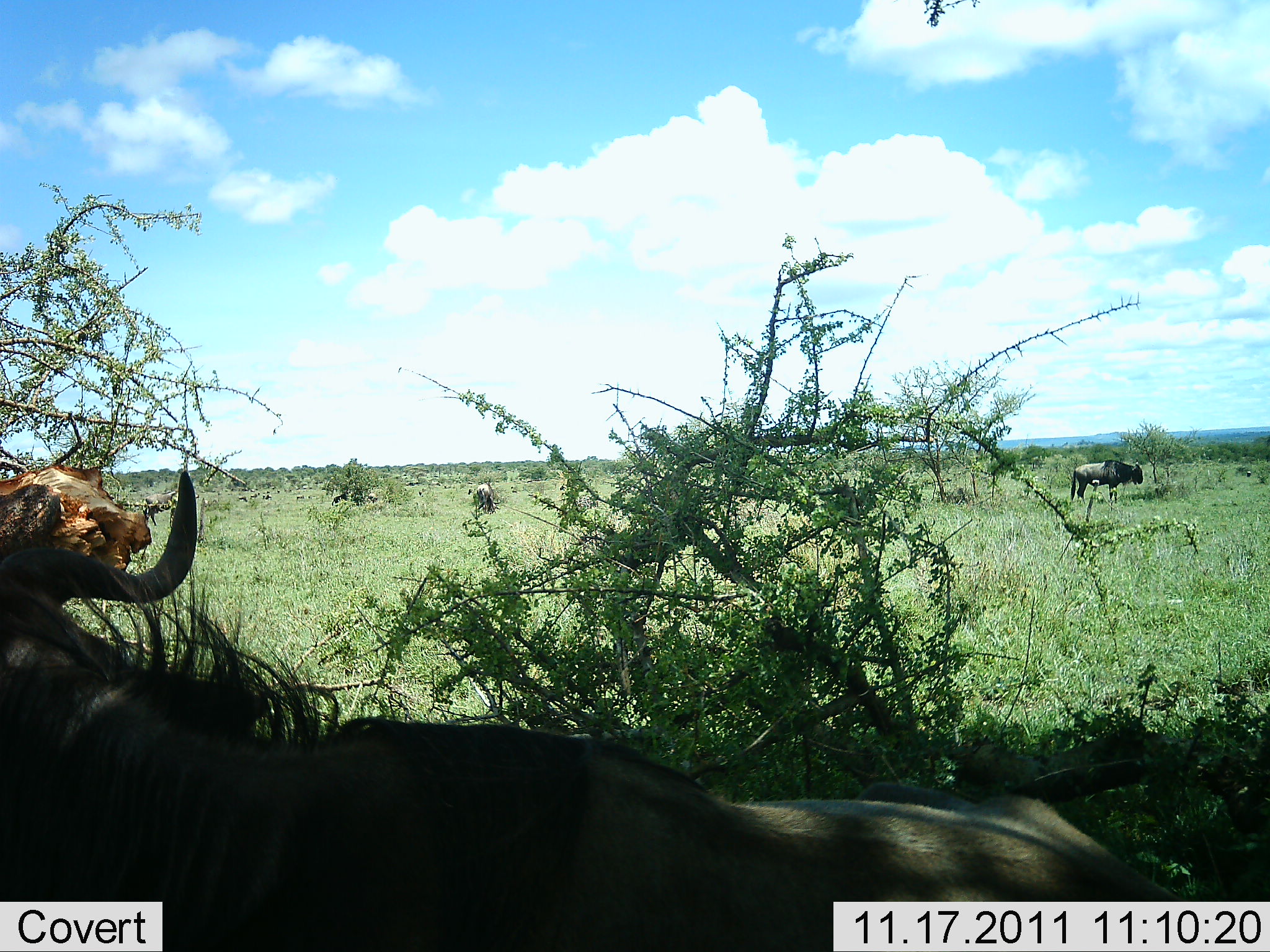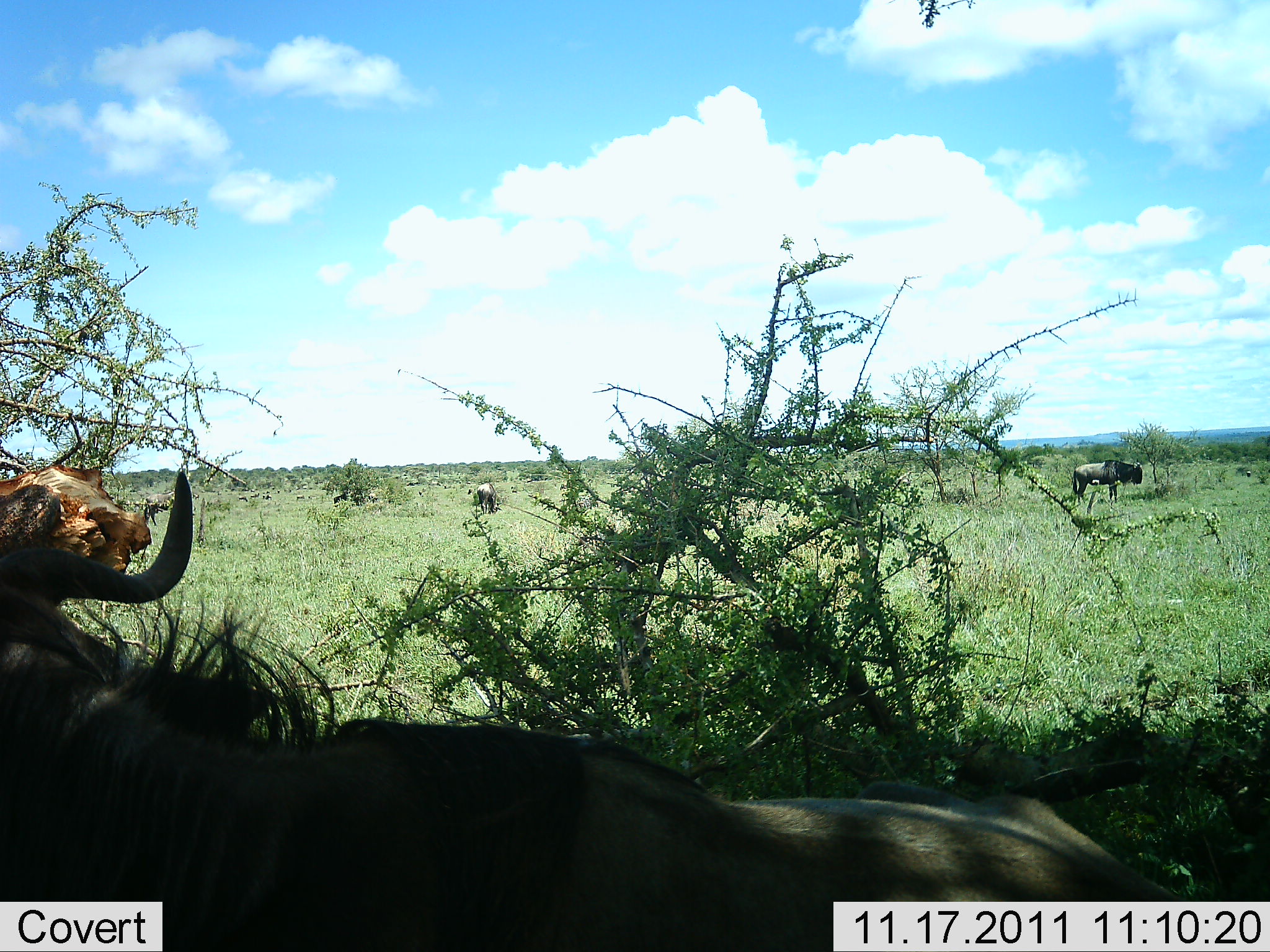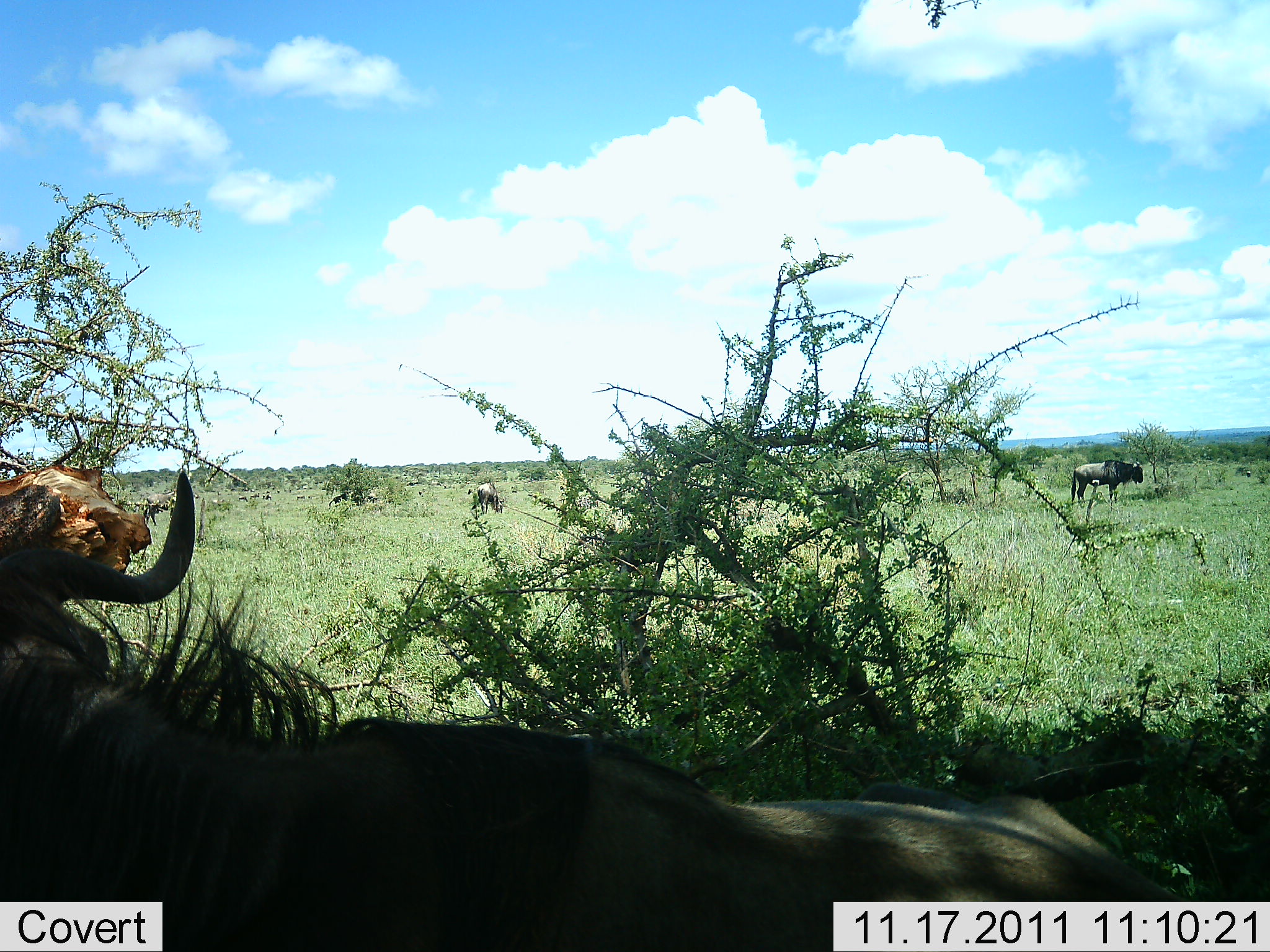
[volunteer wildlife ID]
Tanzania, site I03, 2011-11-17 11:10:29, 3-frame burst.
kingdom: Animalia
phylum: Chordata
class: Mammalia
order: Artiodactyla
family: Bovidae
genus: Connochaetes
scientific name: Connochaetes taurinus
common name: blue wildebeest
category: wildebeest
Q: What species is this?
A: Wildebeest (blue wildebeest) (Connochaetes taurinus).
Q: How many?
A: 3.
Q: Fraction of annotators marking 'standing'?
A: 73%.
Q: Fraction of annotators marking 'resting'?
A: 55%.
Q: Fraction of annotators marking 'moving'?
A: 18%.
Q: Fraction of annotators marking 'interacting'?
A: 0%.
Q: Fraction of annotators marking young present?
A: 0%.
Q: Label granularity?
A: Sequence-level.